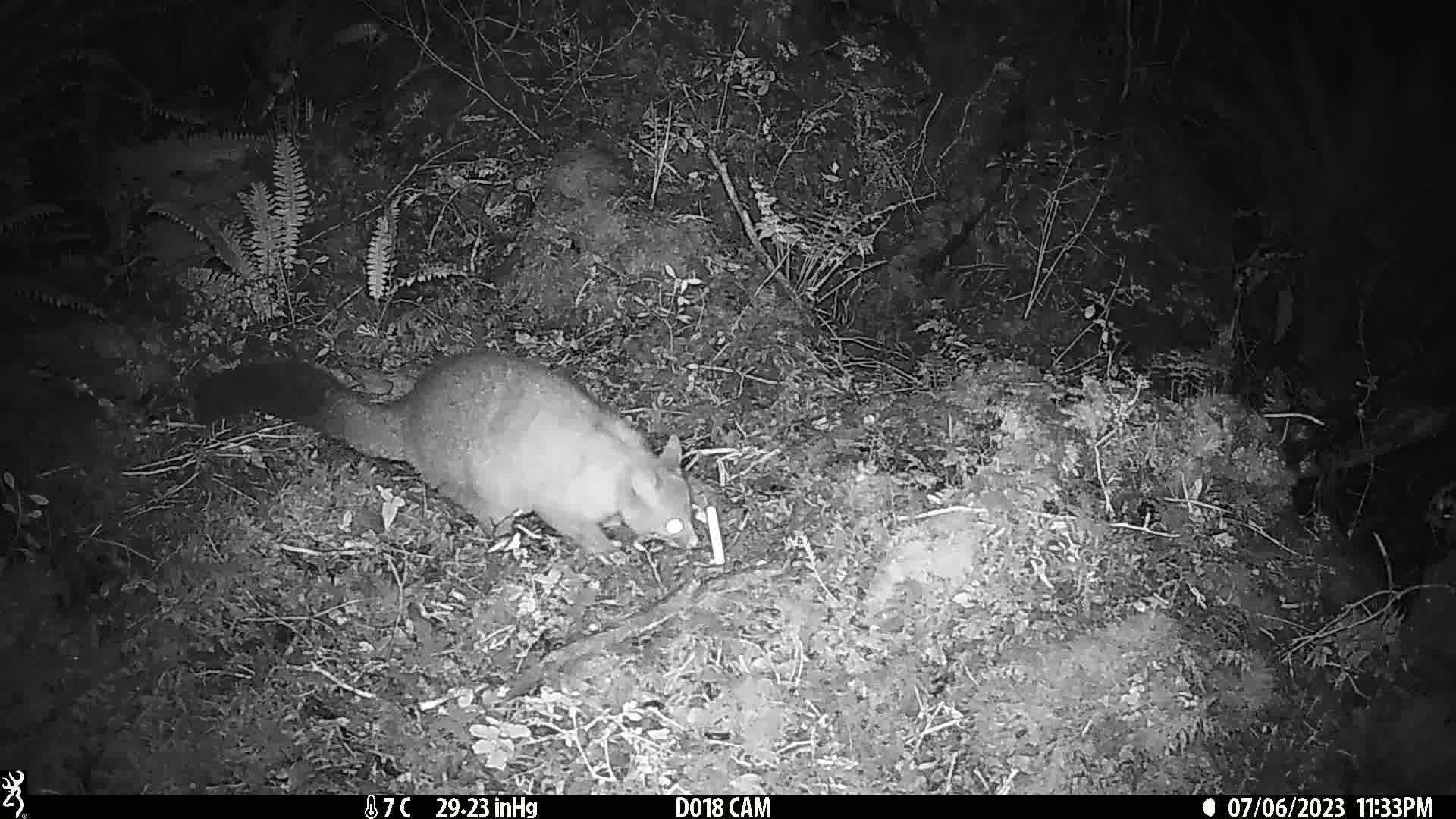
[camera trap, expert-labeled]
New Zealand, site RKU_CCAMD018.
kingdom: Animalia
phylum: Chordata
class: Mammalia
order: Diprotodontia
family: Phalangeridae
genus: Trichosurus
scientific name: Trichosurus vulpecula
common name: common brushtail possum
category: possum